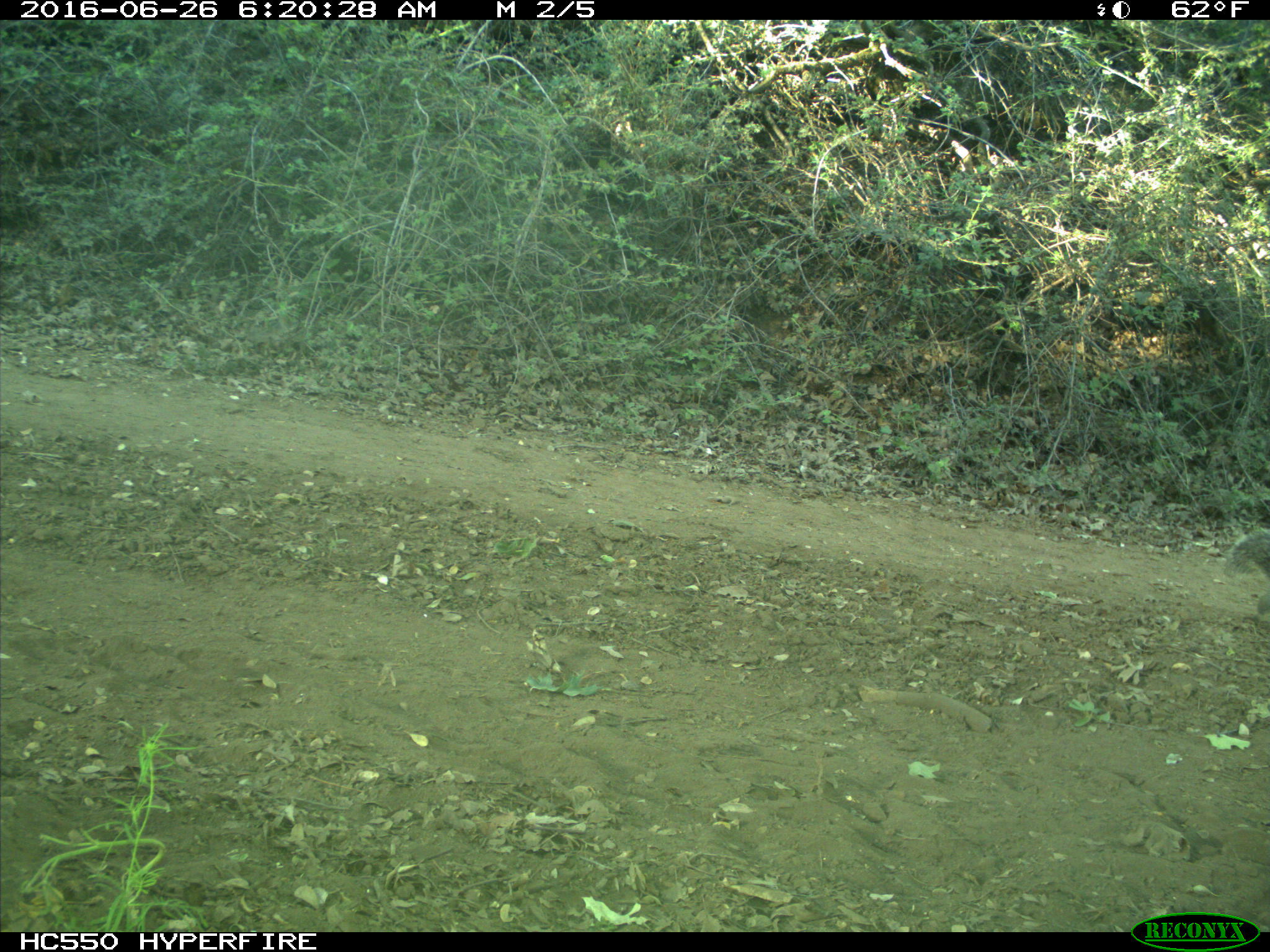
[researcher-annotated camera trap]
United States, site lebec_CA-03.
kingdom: Animalia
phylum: Chordata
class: Mammalia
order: Rodentia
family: Sciuridae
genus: Sciurus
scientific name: Sciurus carolinensis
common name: eastern gray squirrel